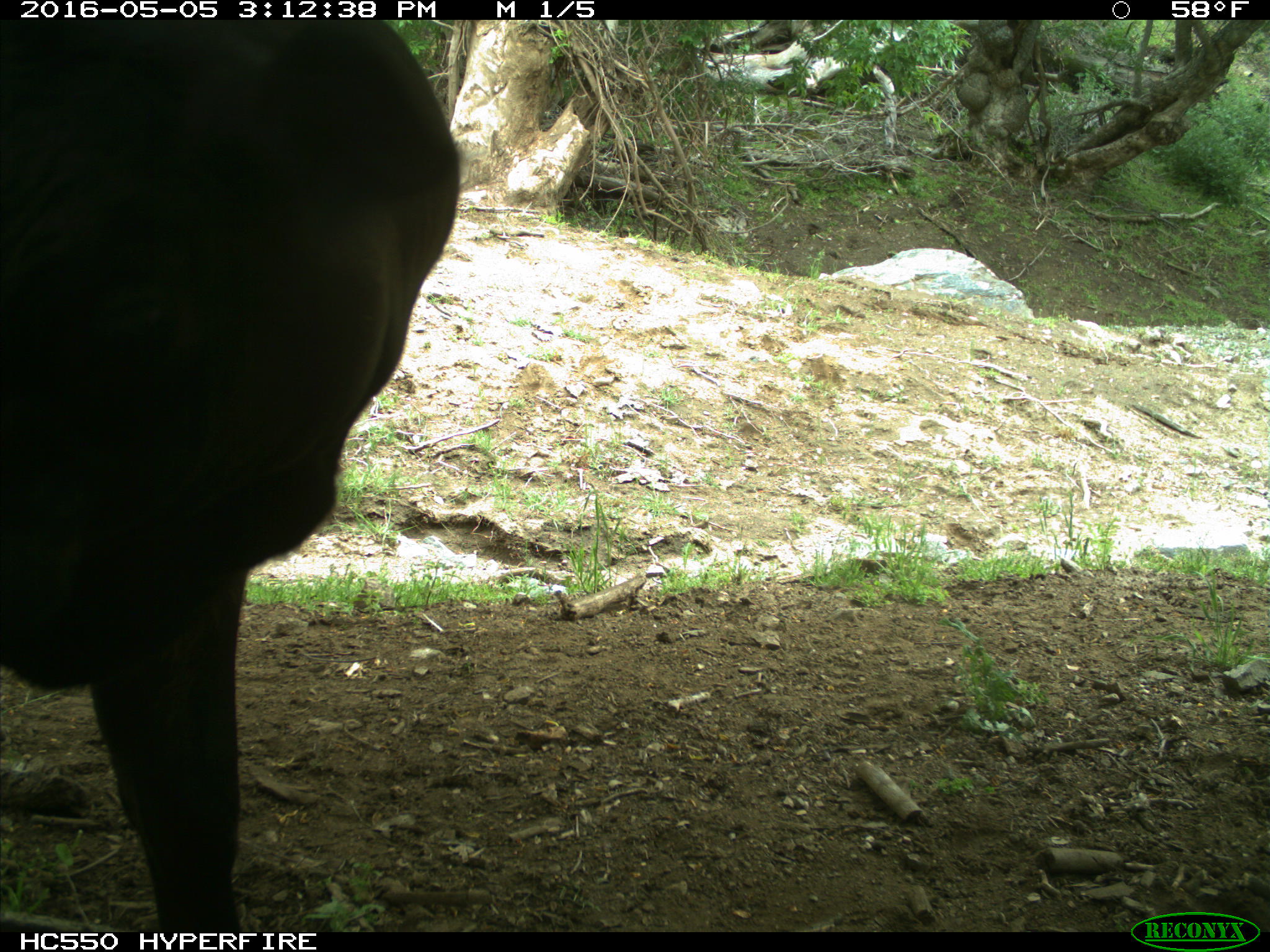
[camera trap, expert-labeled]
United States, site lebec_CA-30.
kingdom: Animalia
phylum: Chordata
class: Mammalia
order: Artiodactyla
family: Bovidae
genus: Bos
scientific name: Bos taurus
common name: domestic cow